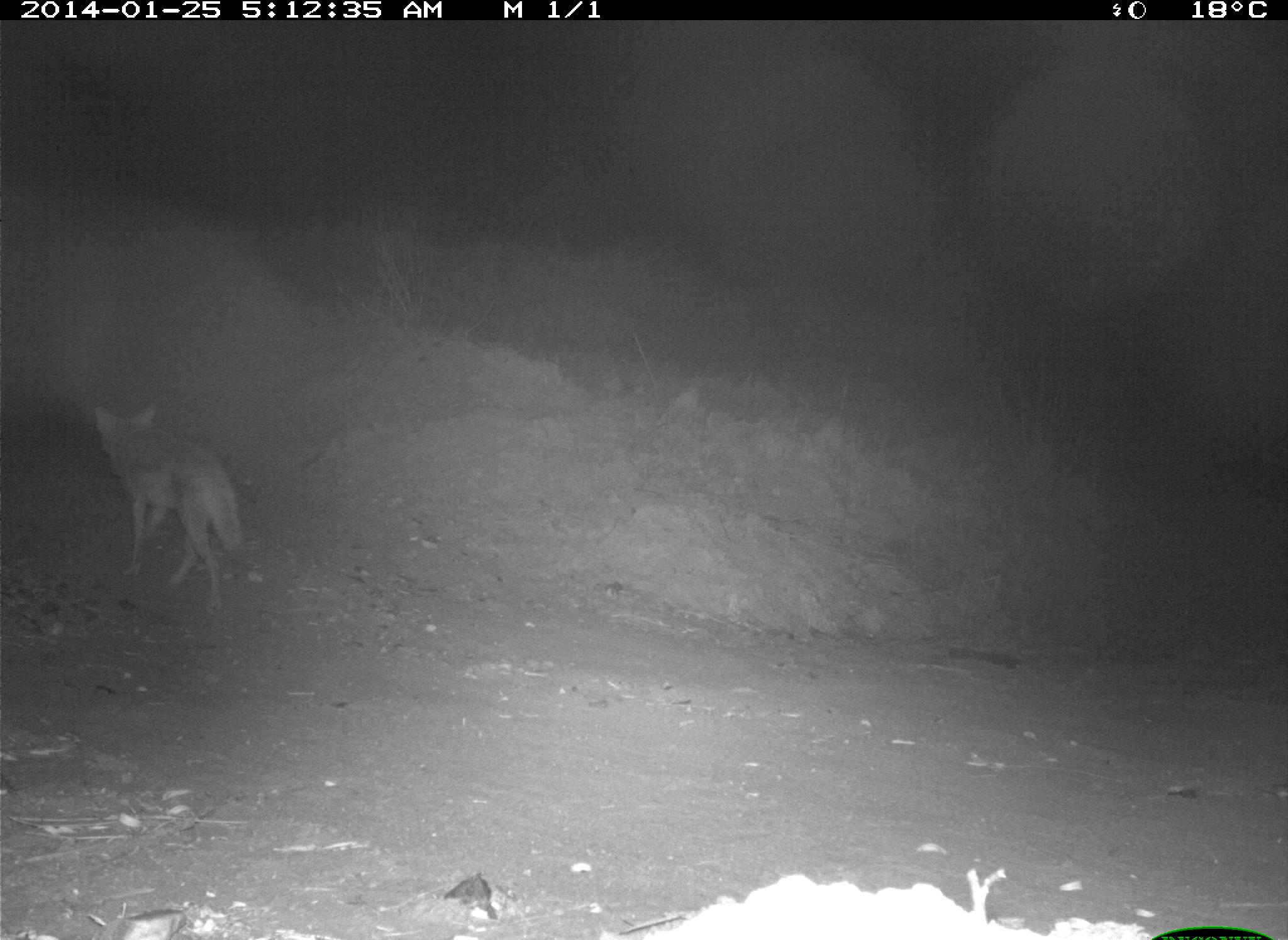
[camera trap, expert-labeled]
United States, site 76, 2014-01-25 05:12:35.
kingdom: Animalia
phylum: Chordata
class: Mammalia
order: Carnivora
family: Canidae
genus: Canis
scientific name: Canis latrans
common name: coyote